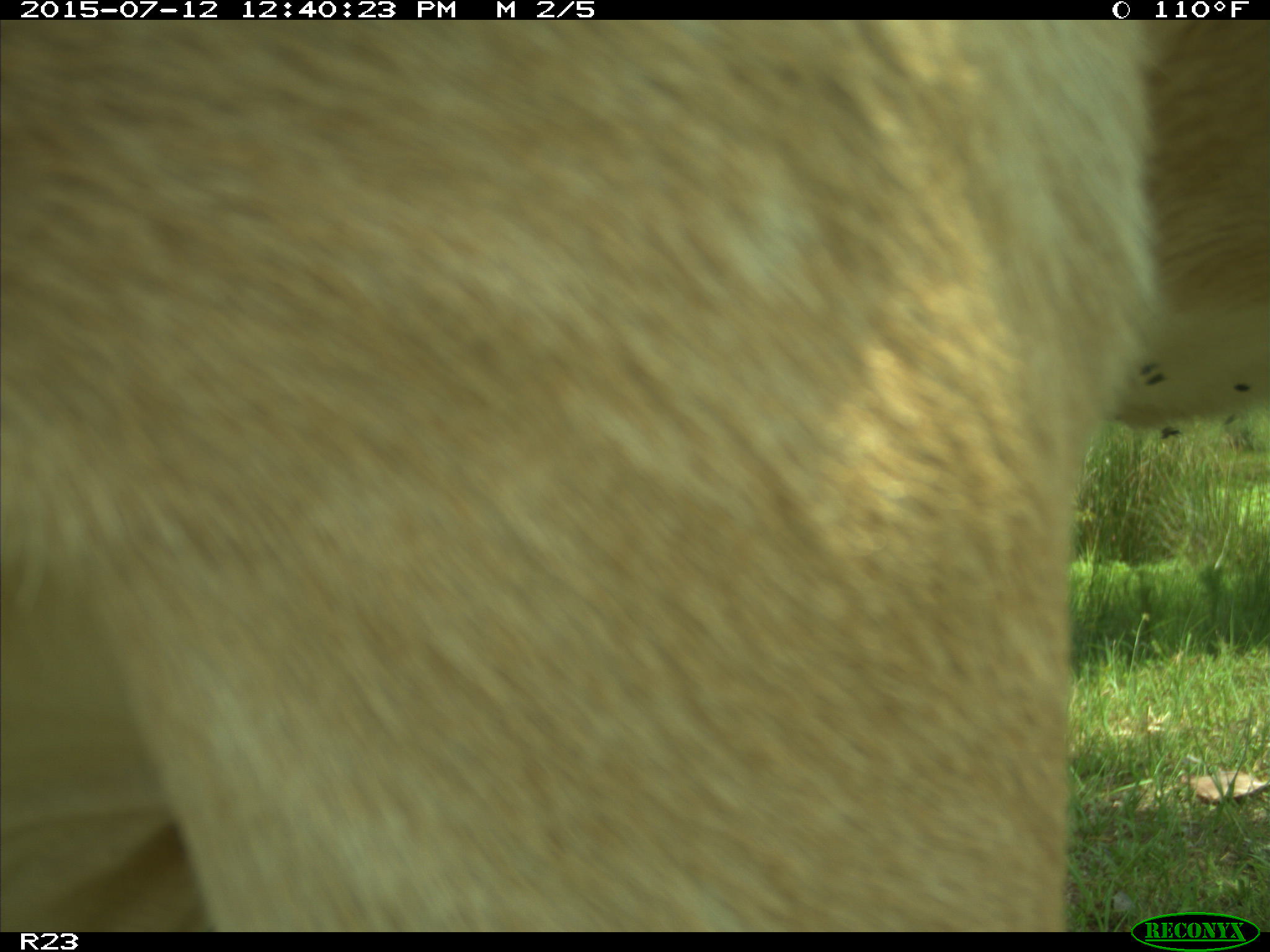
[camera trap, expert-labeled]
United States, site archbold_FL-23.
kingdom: Animalia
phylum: Chordata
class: Mammalia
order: Artiodactyla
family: Bovidae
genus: Bos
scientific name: Bos taurus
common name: domestic cow